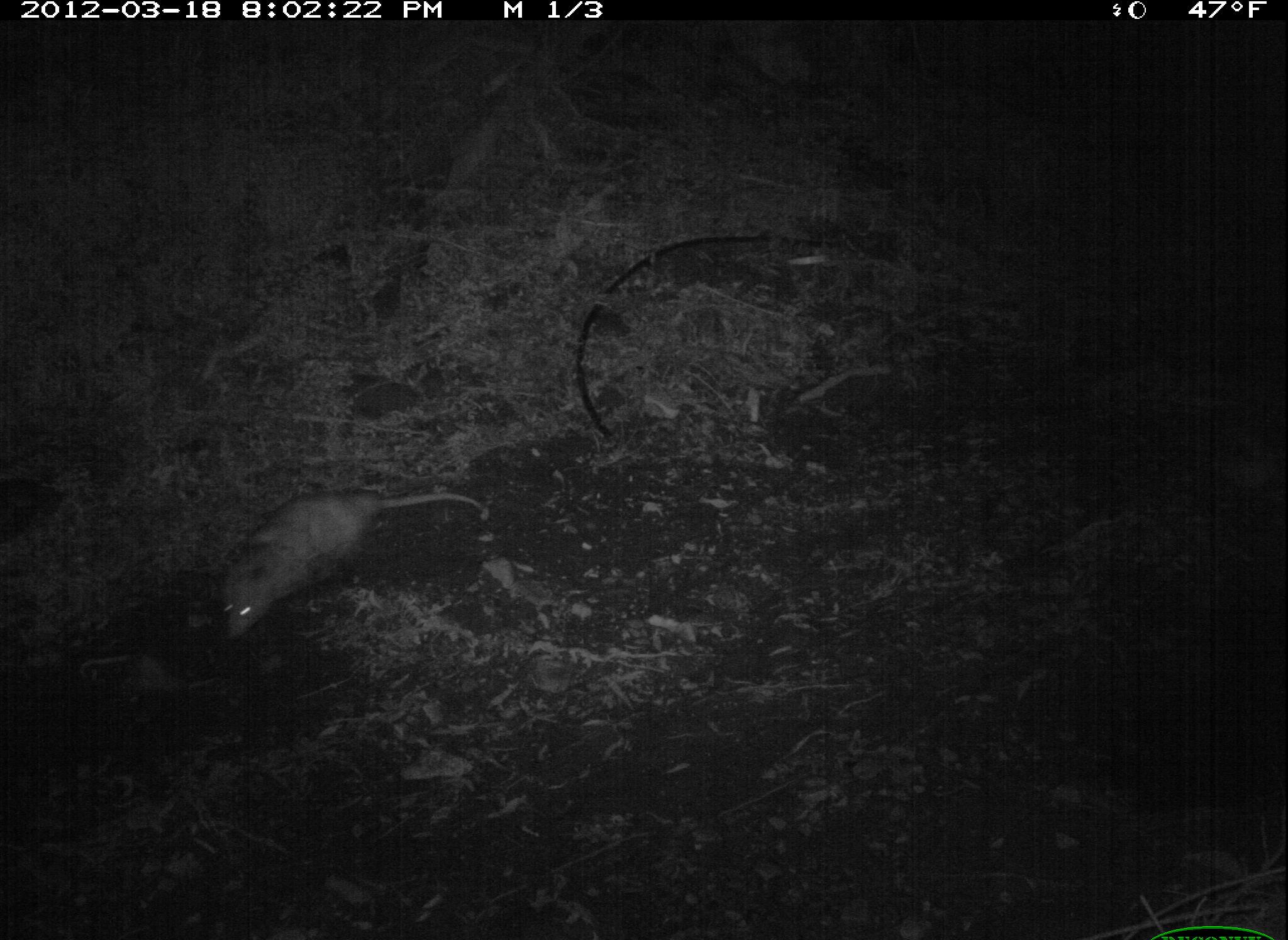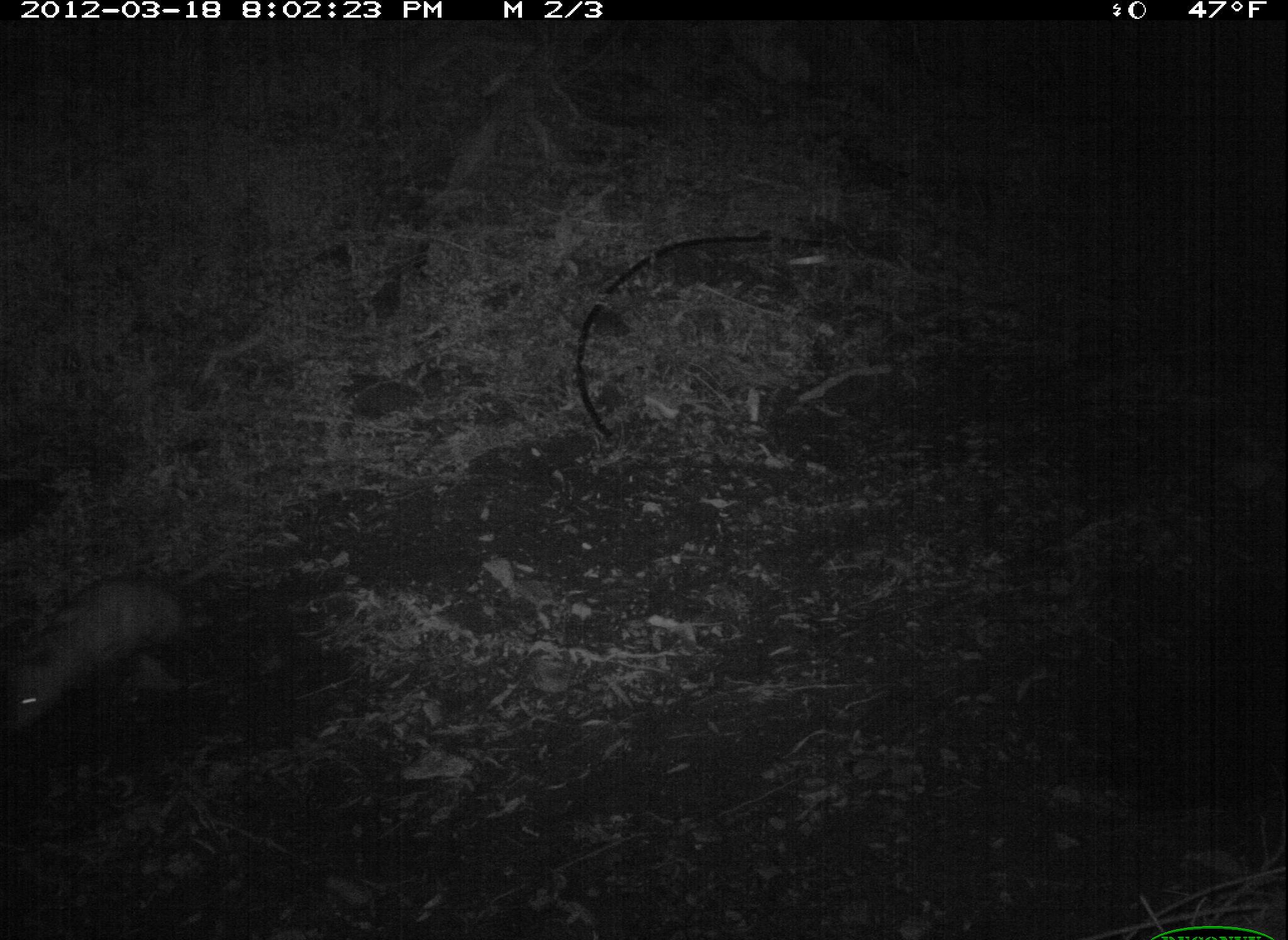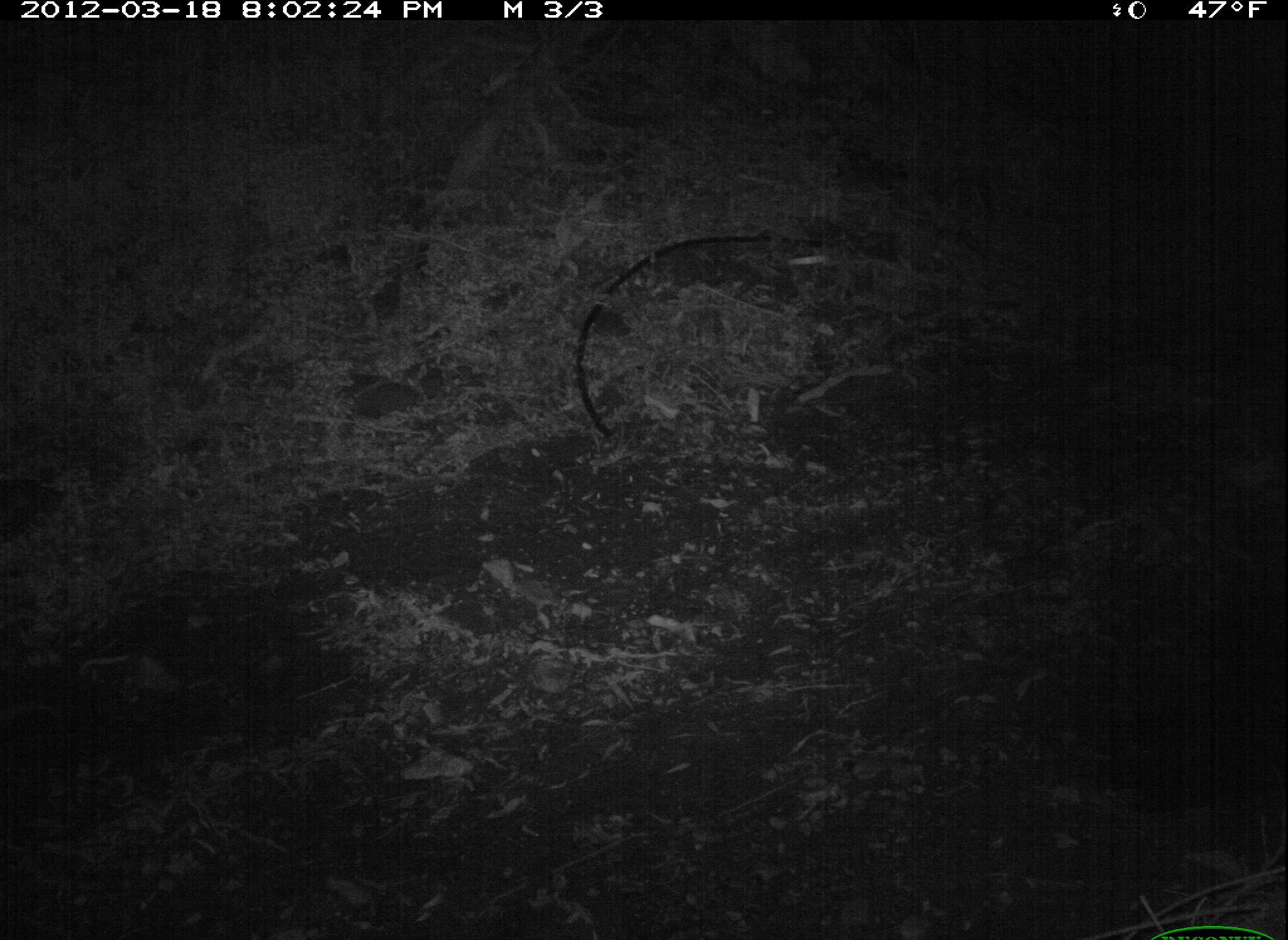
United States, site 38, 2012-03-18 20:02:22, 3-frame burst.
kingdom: Animalia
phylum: Chordata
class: Mammalia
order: Didelphimorphia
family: Didelphidae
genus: Didelphis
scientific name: Didelphis virginiana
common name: virginia opossum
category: opossum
Opossum (virginia opossum) (Didelphis virginiana).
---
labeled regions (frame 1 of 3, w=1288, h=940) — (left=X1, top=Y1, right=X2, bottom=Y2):
opossum: (left=204, top=477, right=493, bottom=651)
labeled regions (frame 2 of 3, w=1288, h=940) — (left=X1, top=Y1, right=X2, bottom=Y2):
opossum: (left=2, top=536, right=279, bottom=757)